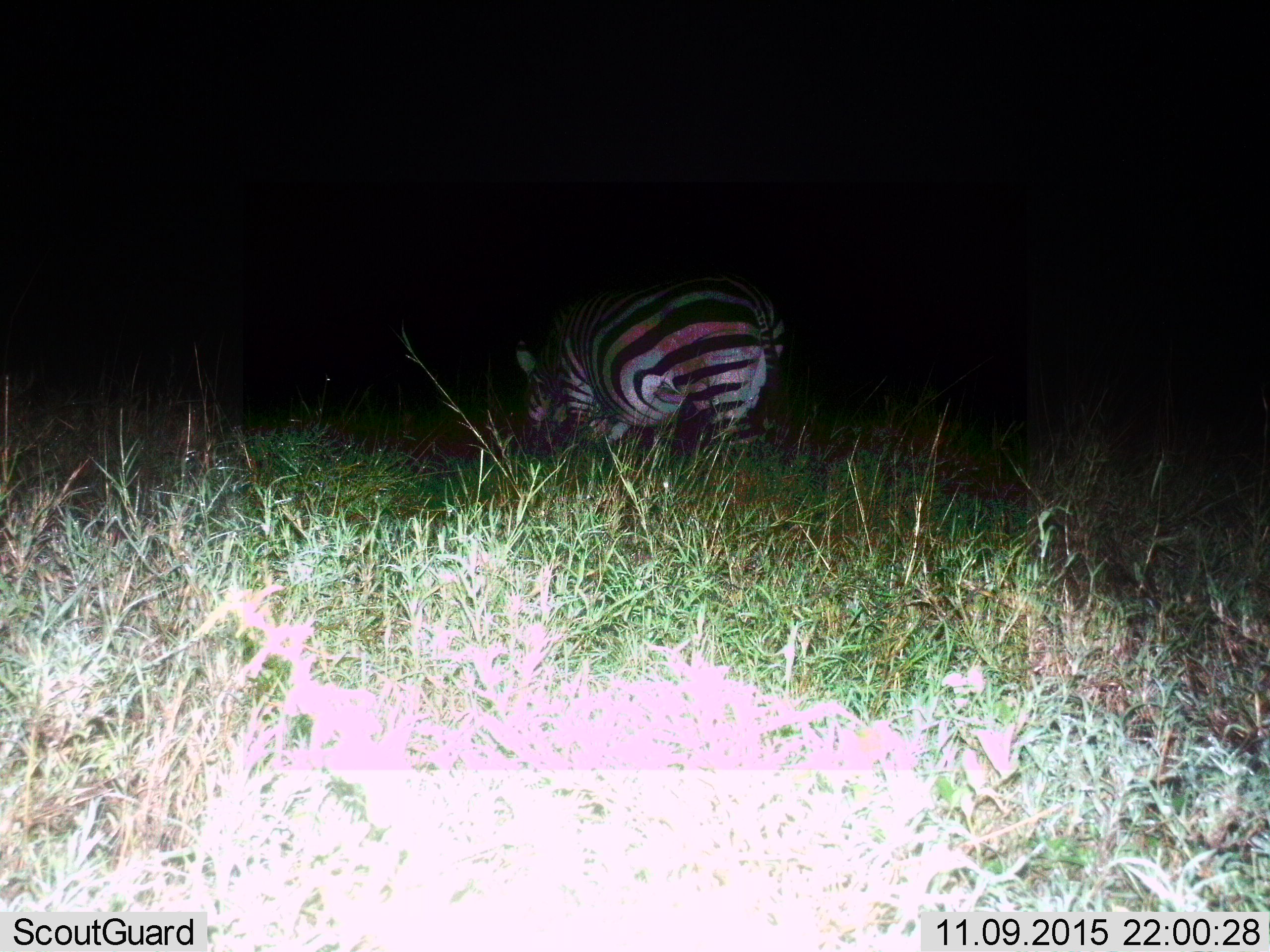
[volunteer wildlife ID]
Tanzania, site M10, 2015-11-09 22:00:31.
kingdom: Animalia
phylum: Chordata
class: Mammalia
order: Perissodactyla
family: Equidae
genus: Equus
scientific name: Equus quagga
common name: plains zebra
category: zebra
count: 1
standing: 33%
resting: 22%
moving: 11%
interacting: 0%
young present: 0%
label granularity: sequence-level